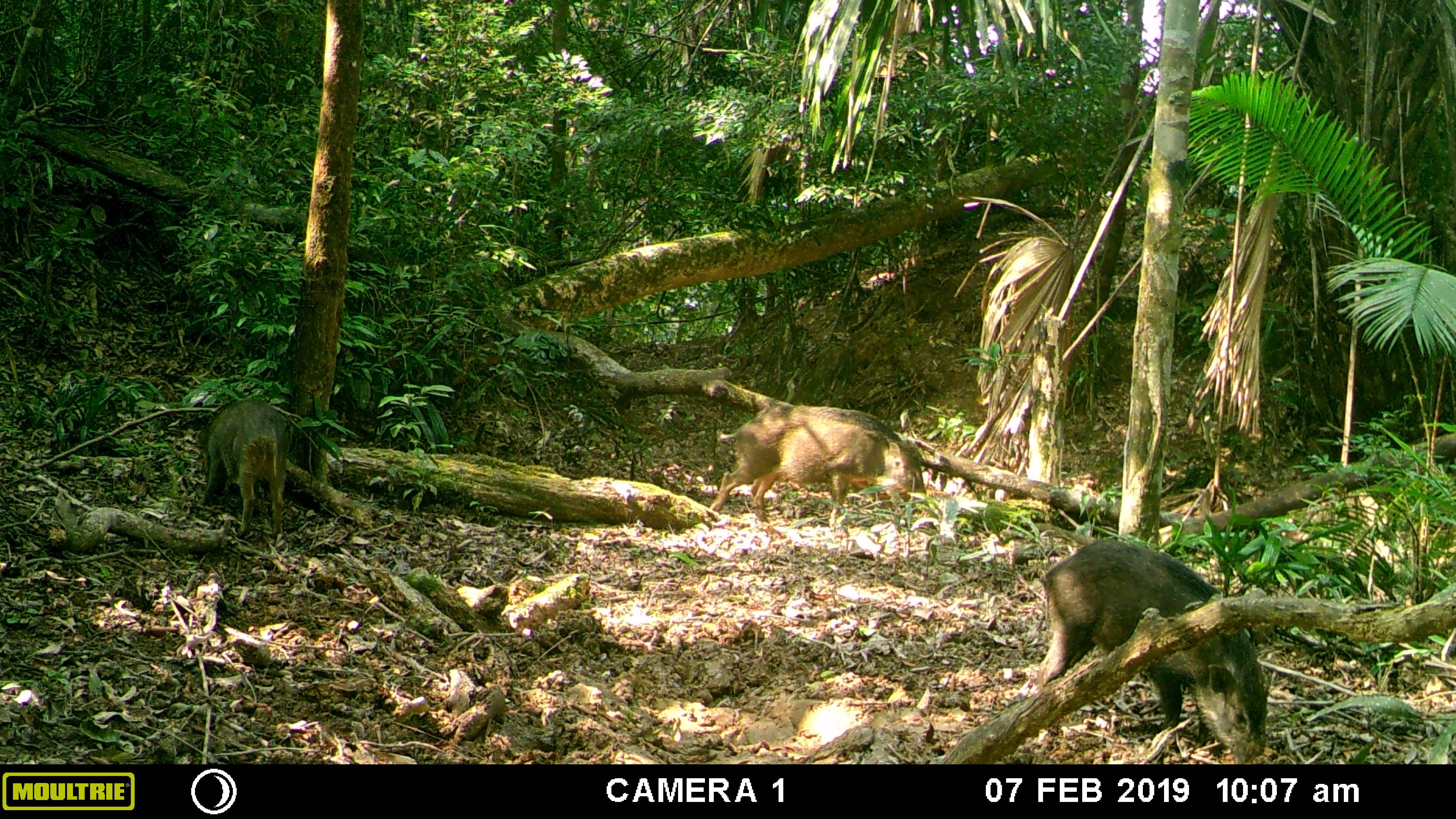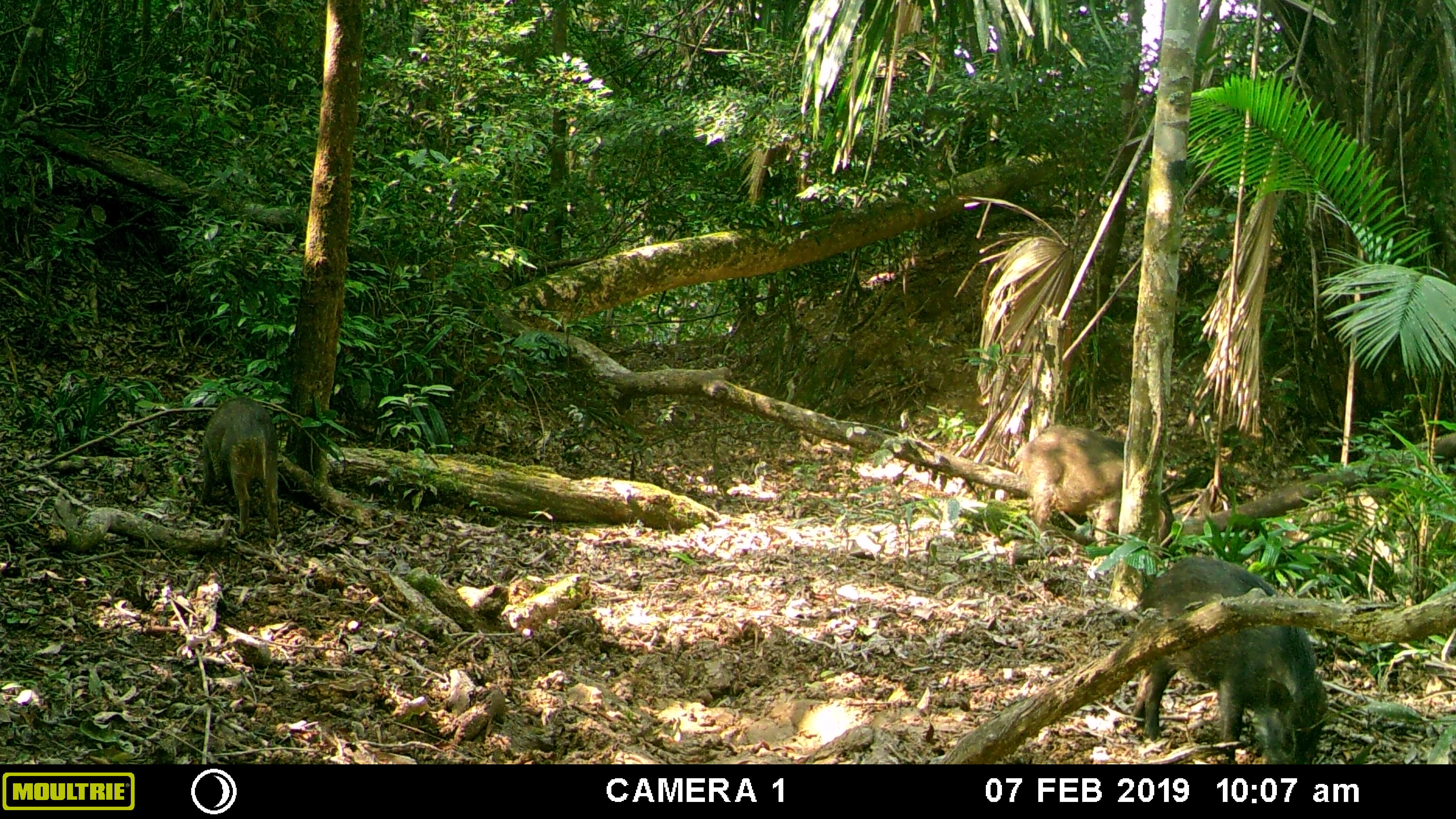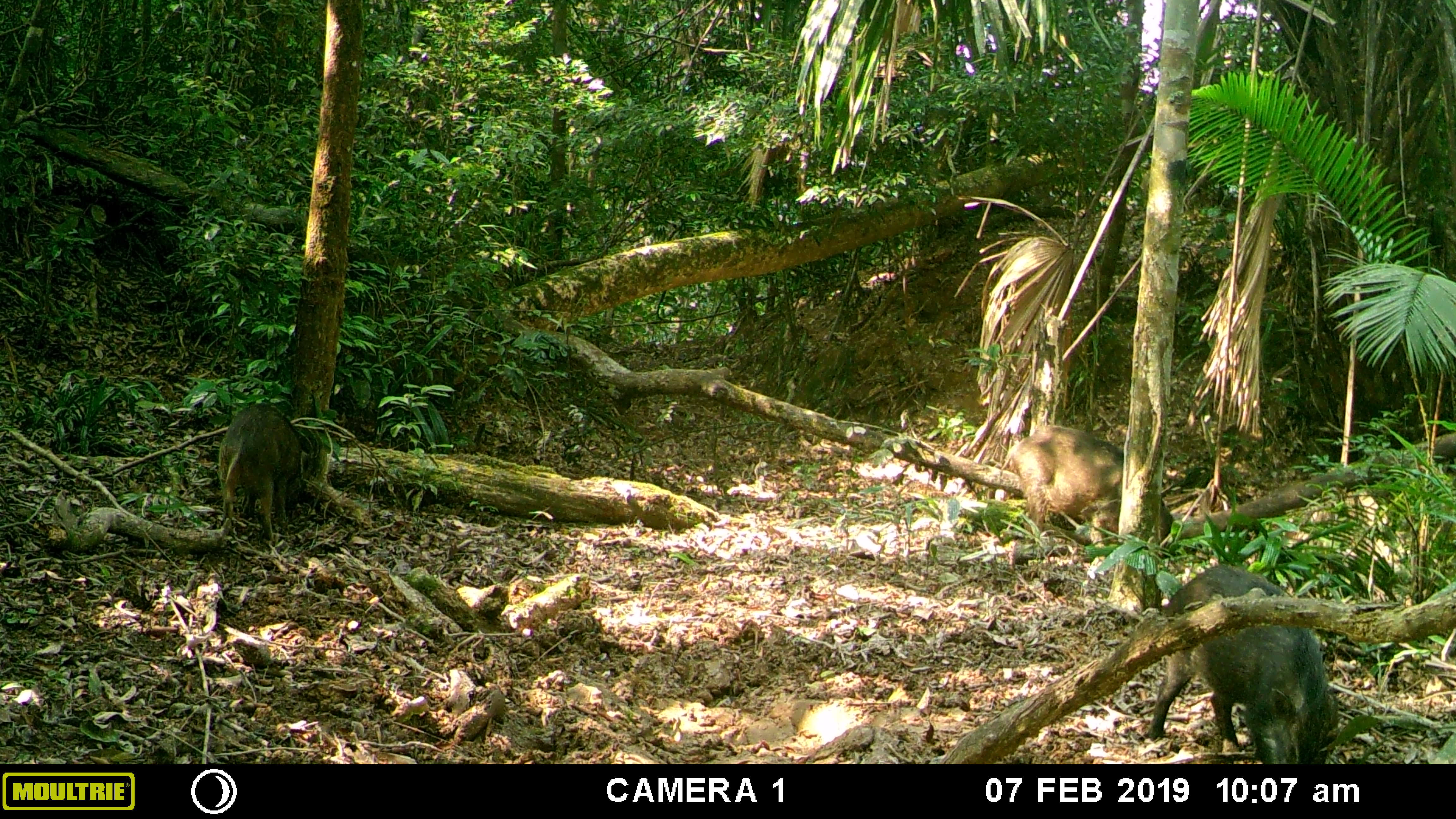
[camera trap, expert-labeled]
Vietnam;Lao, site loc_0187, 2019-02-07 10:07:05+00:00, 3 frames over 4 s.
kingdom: Animalia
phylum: Chordata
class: Mammalia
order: Artiodactyla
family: Suidae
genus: Sus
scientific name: Sus scrofa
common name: eurasian wild pig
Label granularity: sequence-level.